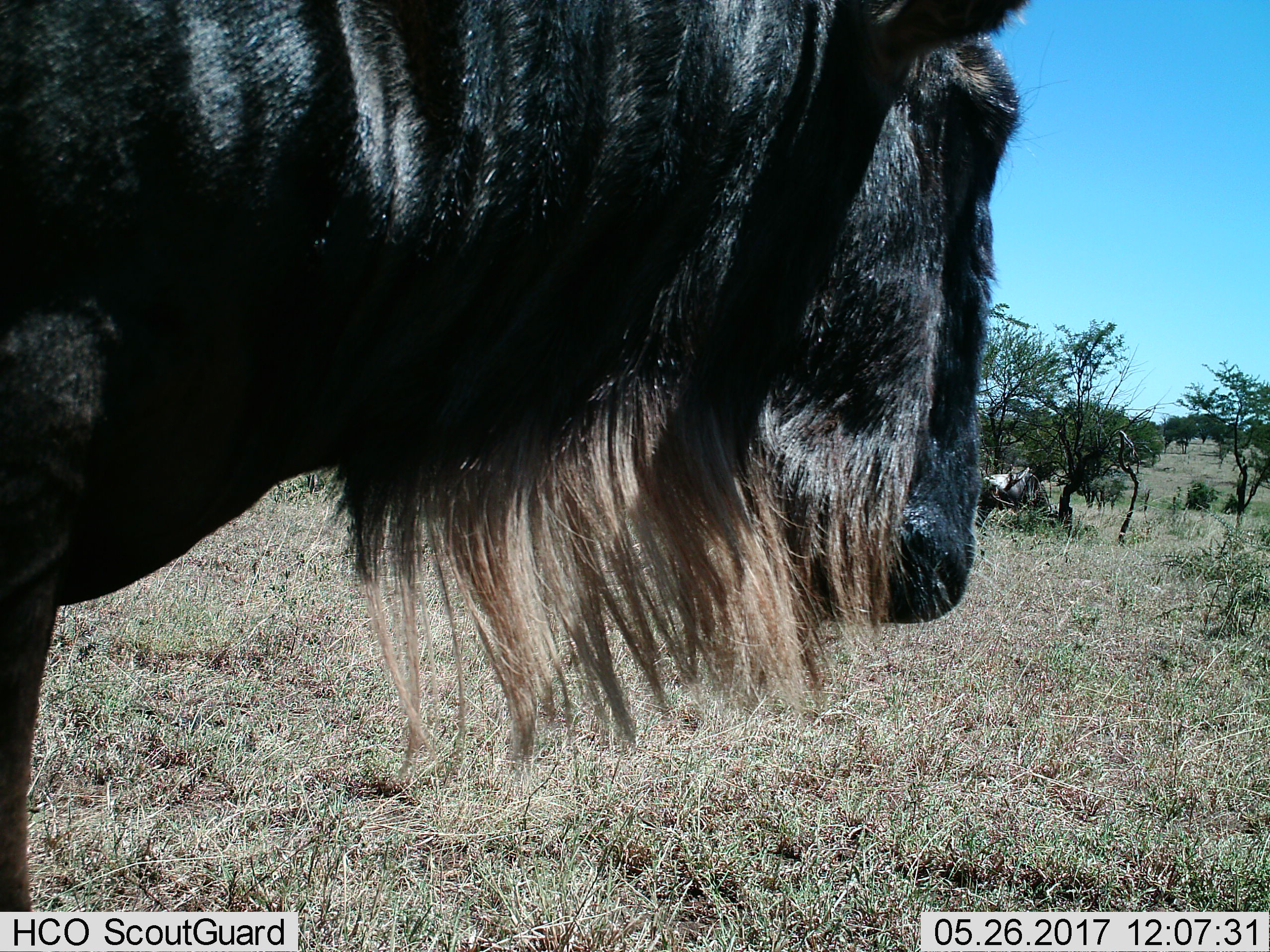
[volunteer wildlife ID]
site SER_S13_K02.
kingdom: Animalia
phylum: Chordata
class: Mammalia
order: Artiodactyla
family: Bovidae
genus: Connochaetes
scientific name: Connochaetes taurinus taurinus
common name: blue wildebeest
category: wildebeestblue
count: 2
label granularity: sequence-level